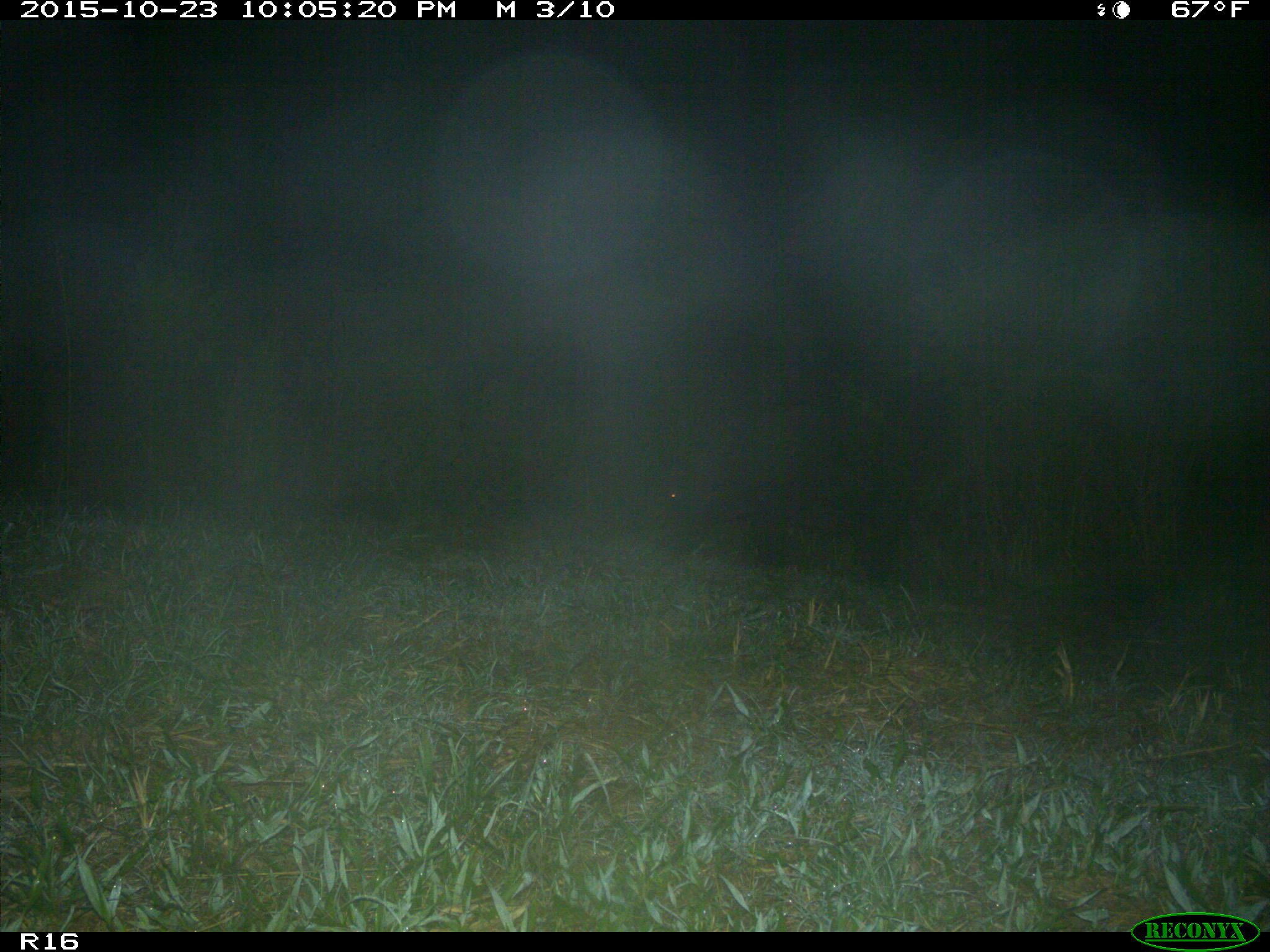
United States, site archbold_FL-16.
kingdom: Animalia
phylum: Chordata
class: Mammalia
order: Artiodactyla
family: Suidae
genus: Sus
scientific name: Sus scrofa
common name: wild boar